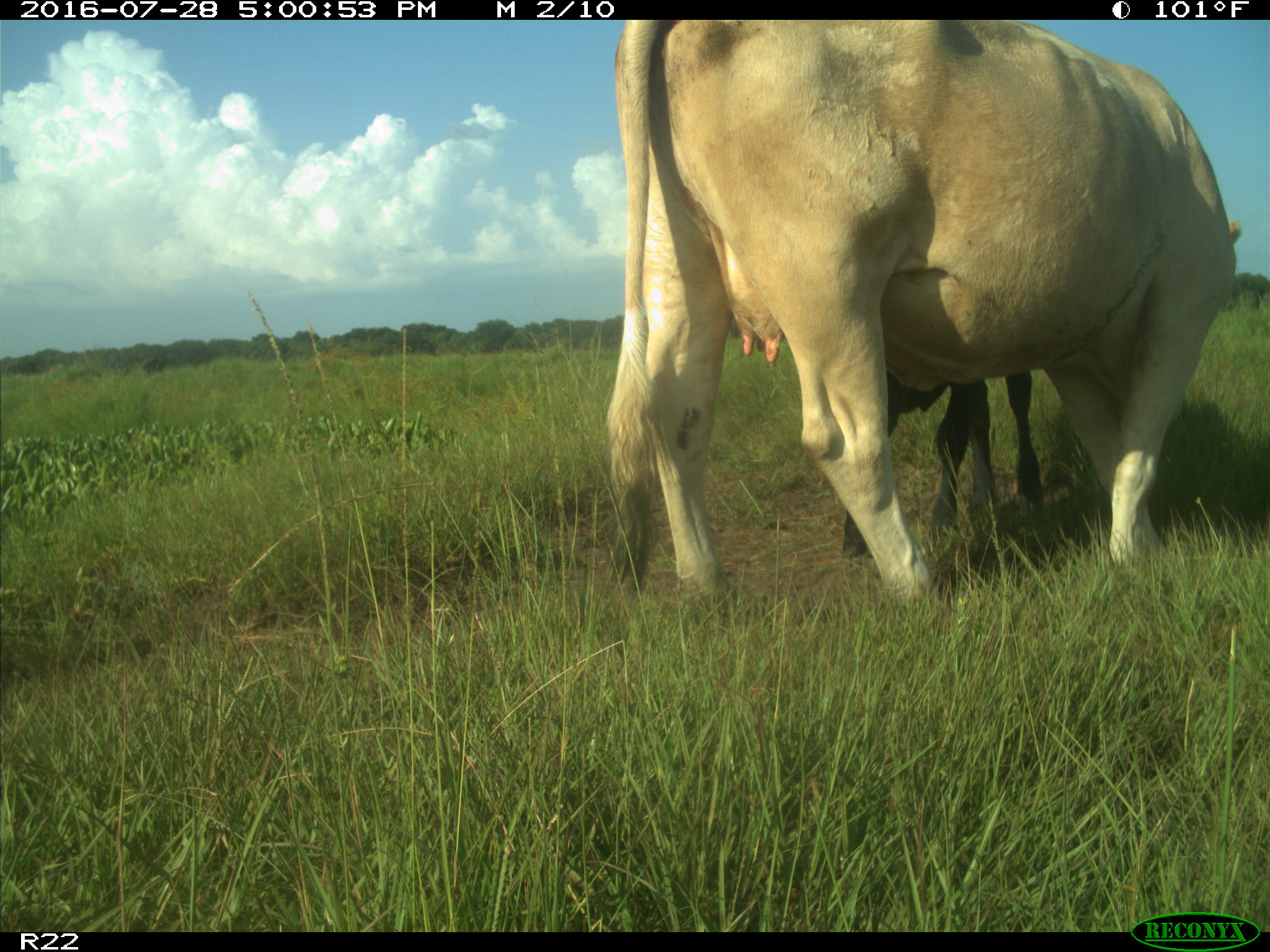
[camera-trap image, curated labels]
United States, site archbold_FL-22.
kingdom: Animalia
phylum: Chordata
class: Mammalia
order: Artiodactyla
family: Bovidae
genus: Bos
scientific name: Bos taurus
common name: domestic cow